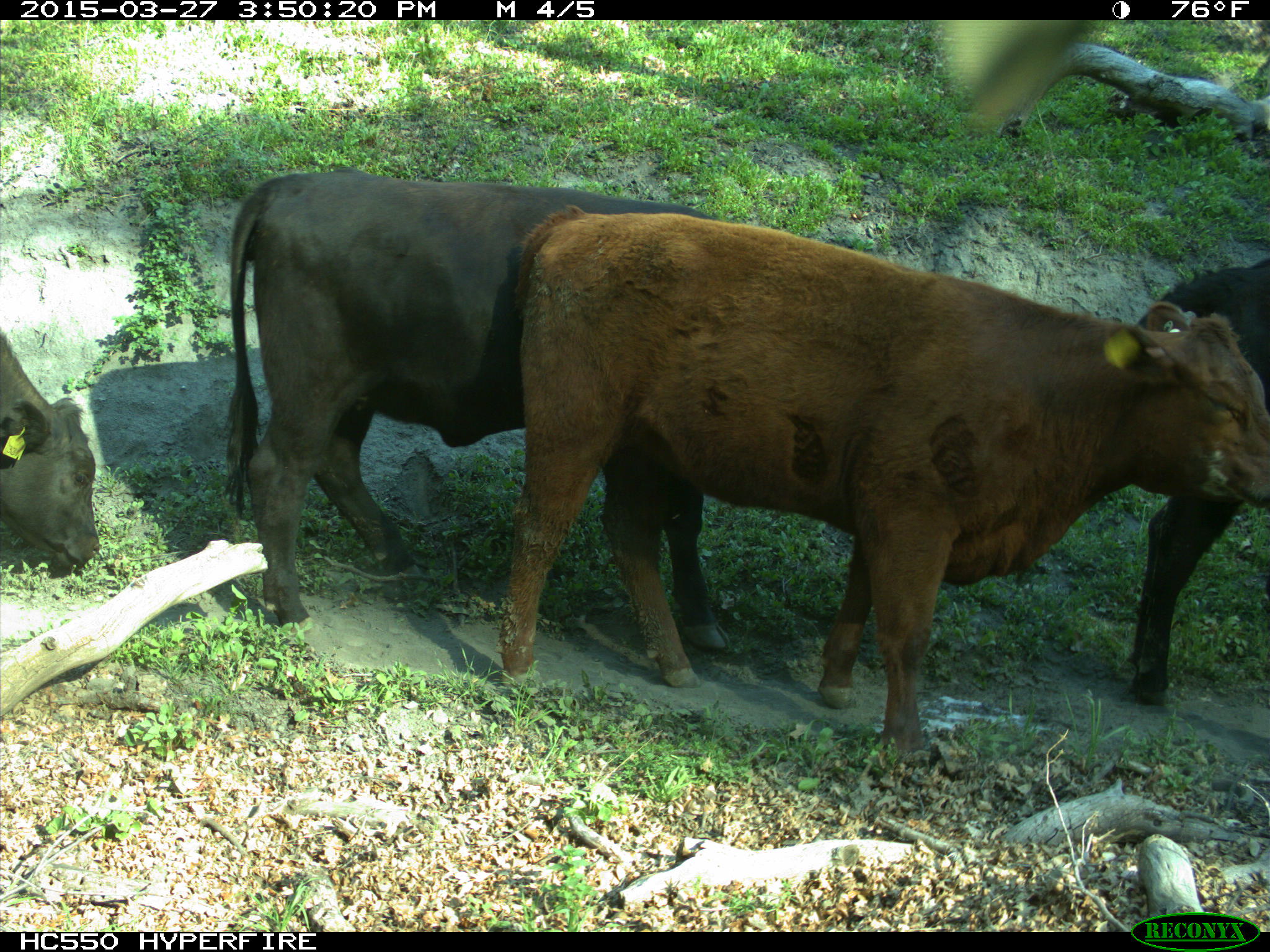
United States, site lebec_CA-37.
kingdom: Animalia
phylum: Chordata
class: Mammalia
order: Artiodactyla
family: Bovidae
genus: Bos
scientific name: Bos taurus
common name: domestic cow